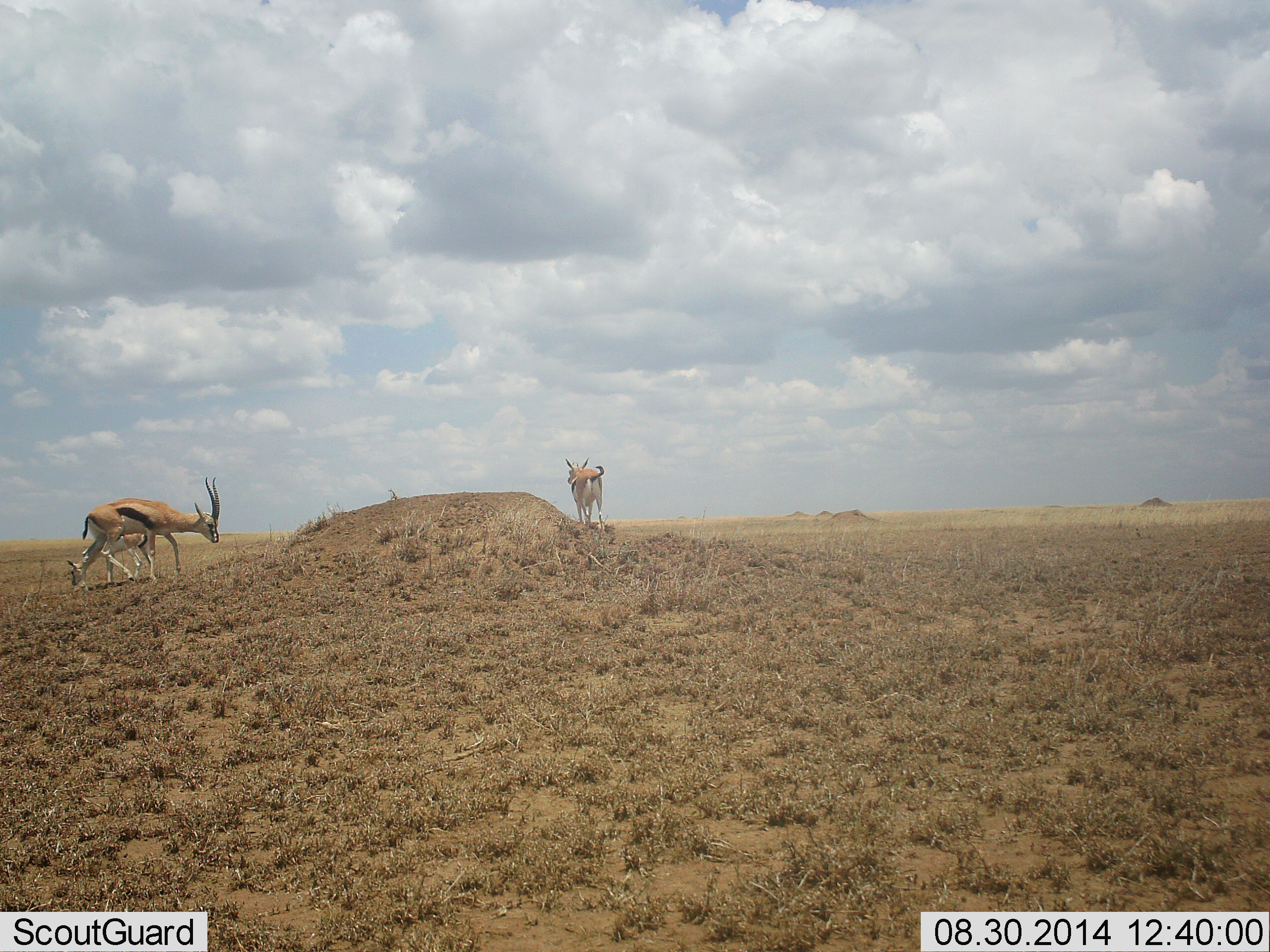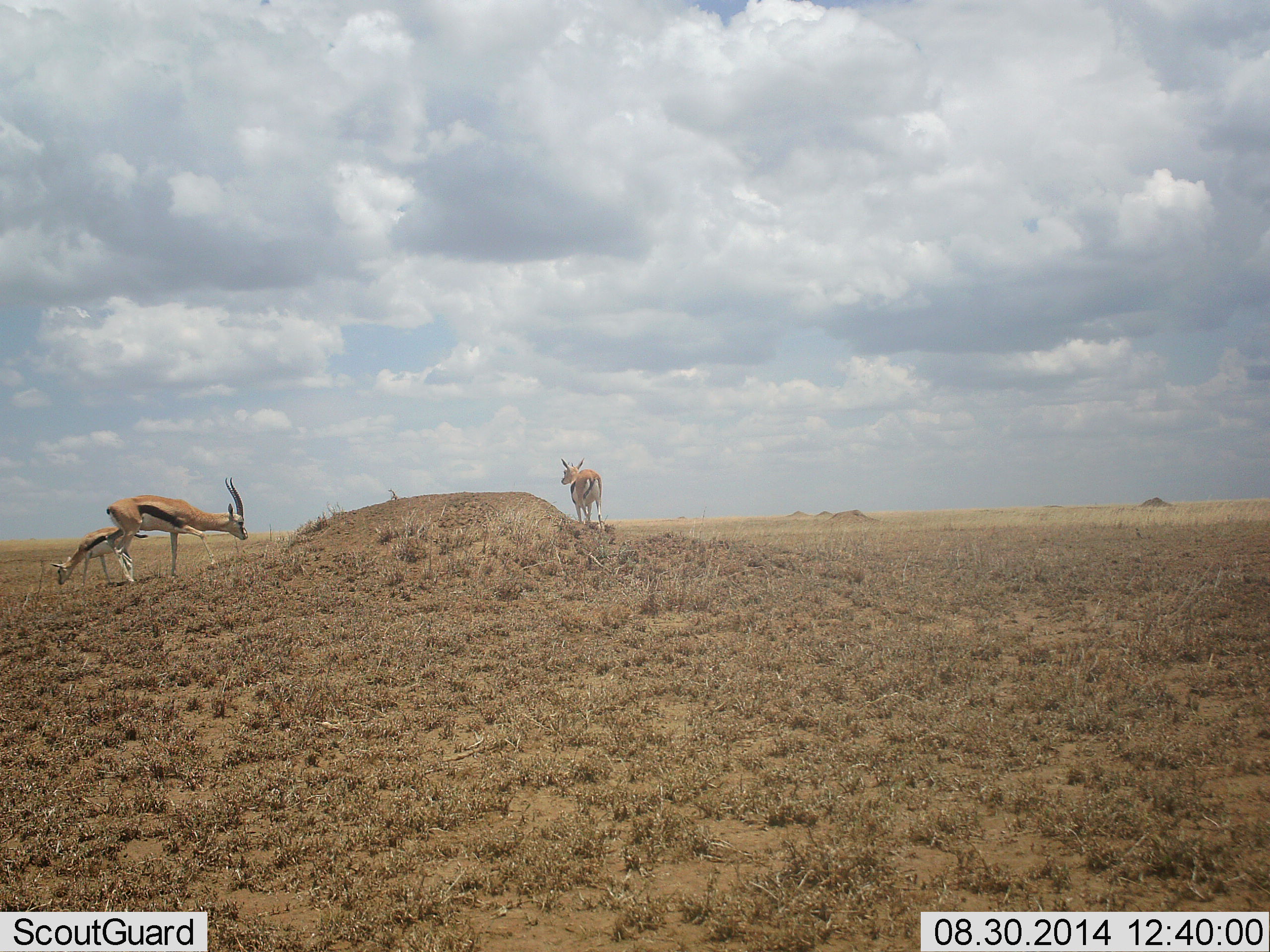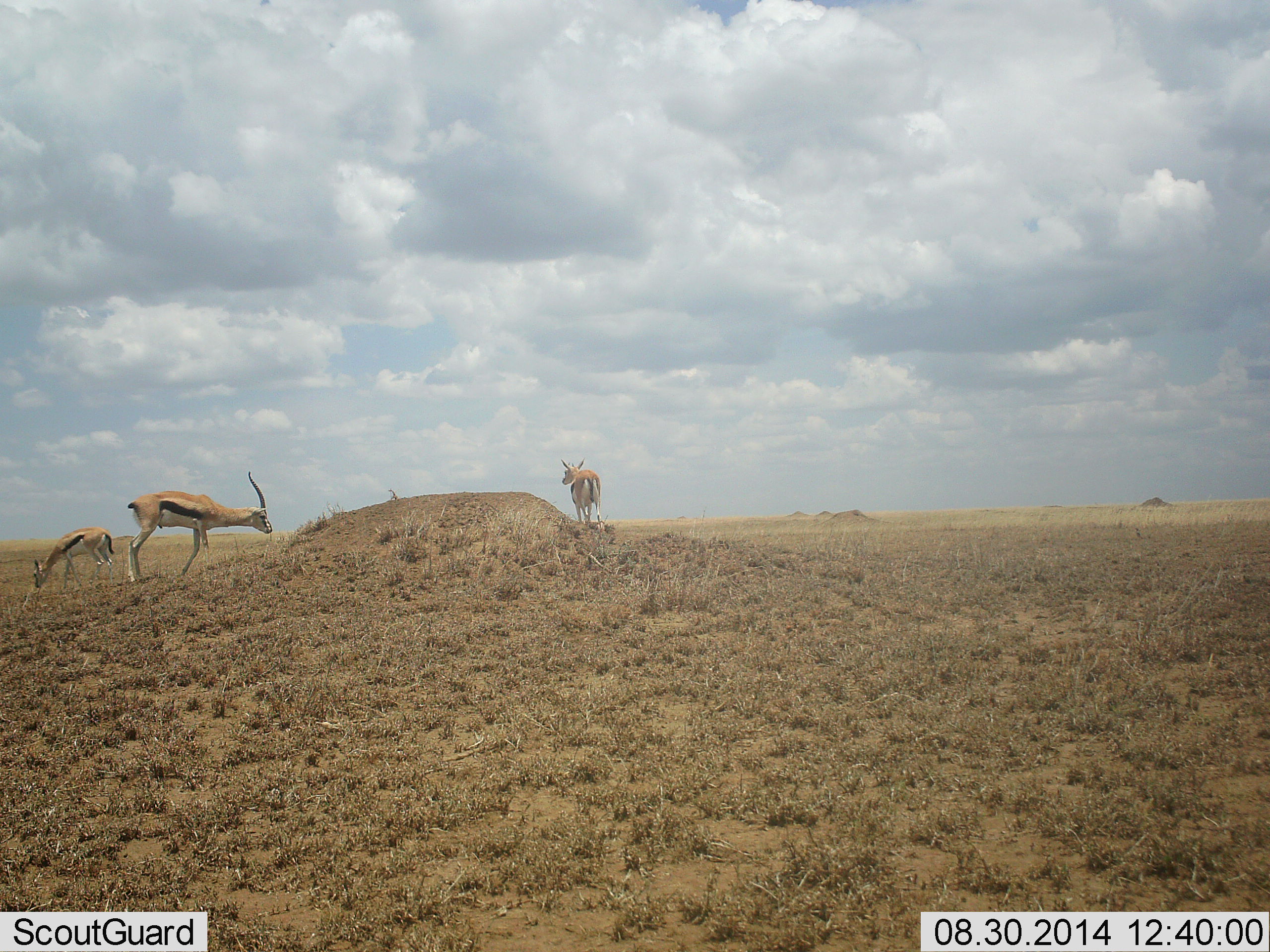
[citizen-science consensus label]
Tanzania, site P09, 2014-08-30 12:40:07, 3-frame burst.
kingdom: Animalia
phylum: Chordata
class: Mammalia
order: Artiodactyla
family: Bovidae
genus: Eudorcas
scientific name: Eudorcas thomsonii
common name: thomson's gazelle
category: gazellethomsons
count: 3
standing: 70%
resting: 0%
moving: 70%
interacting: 0%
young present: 10%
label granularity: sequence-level